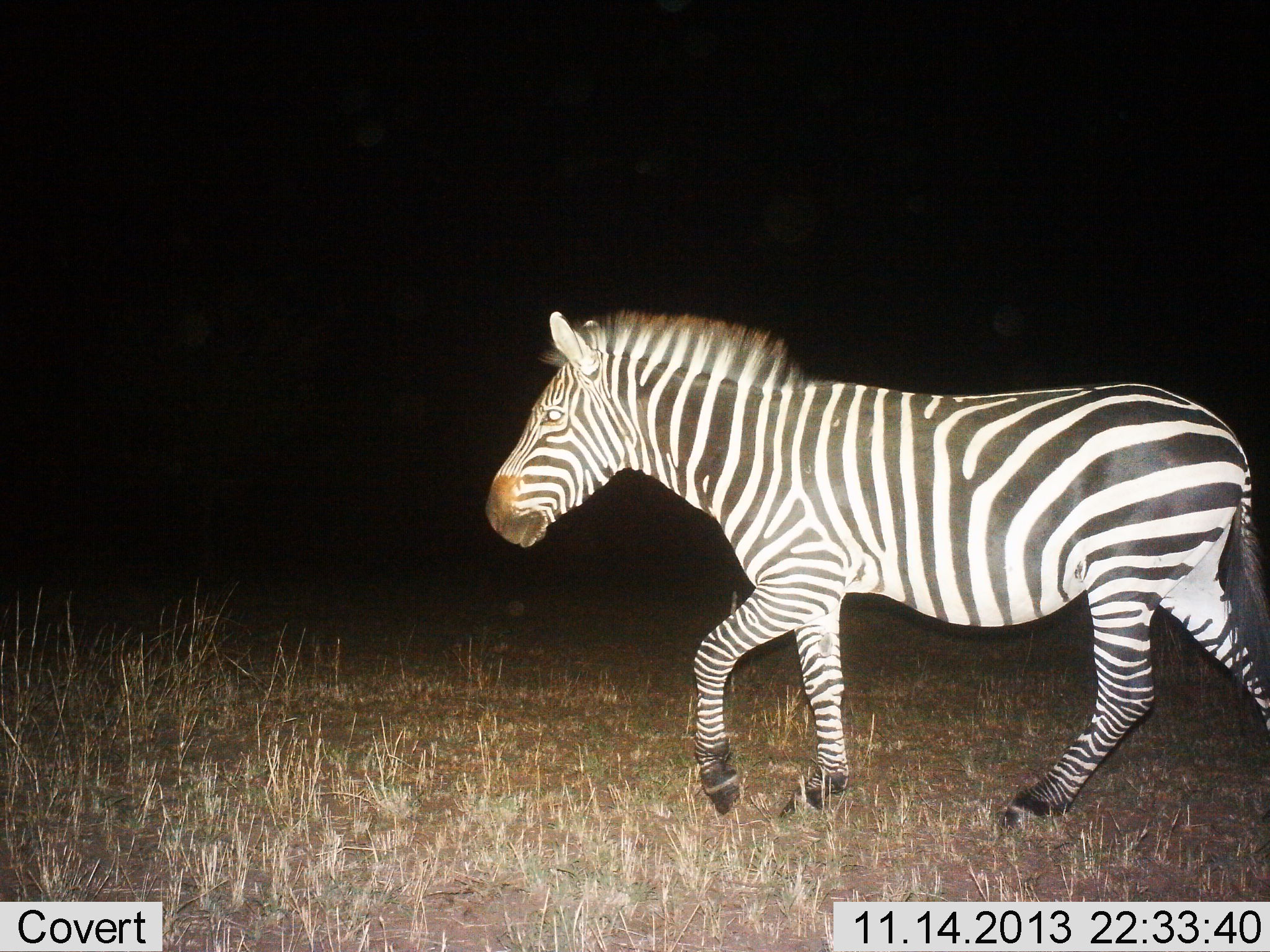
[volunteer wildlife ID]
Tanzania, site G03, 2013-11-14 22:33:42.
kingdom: Animalia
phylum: Chordata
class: Mammalia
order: Perissodactyla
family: Equidae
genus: Equus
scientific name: Equus quagga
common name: plains zebra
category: zebra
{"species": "zebra (plains zebra) (Equus quagga)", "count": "1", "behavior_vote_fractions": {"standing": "9%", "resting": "0%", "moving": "91%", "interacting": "0%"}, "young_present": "0%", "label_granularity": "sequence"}